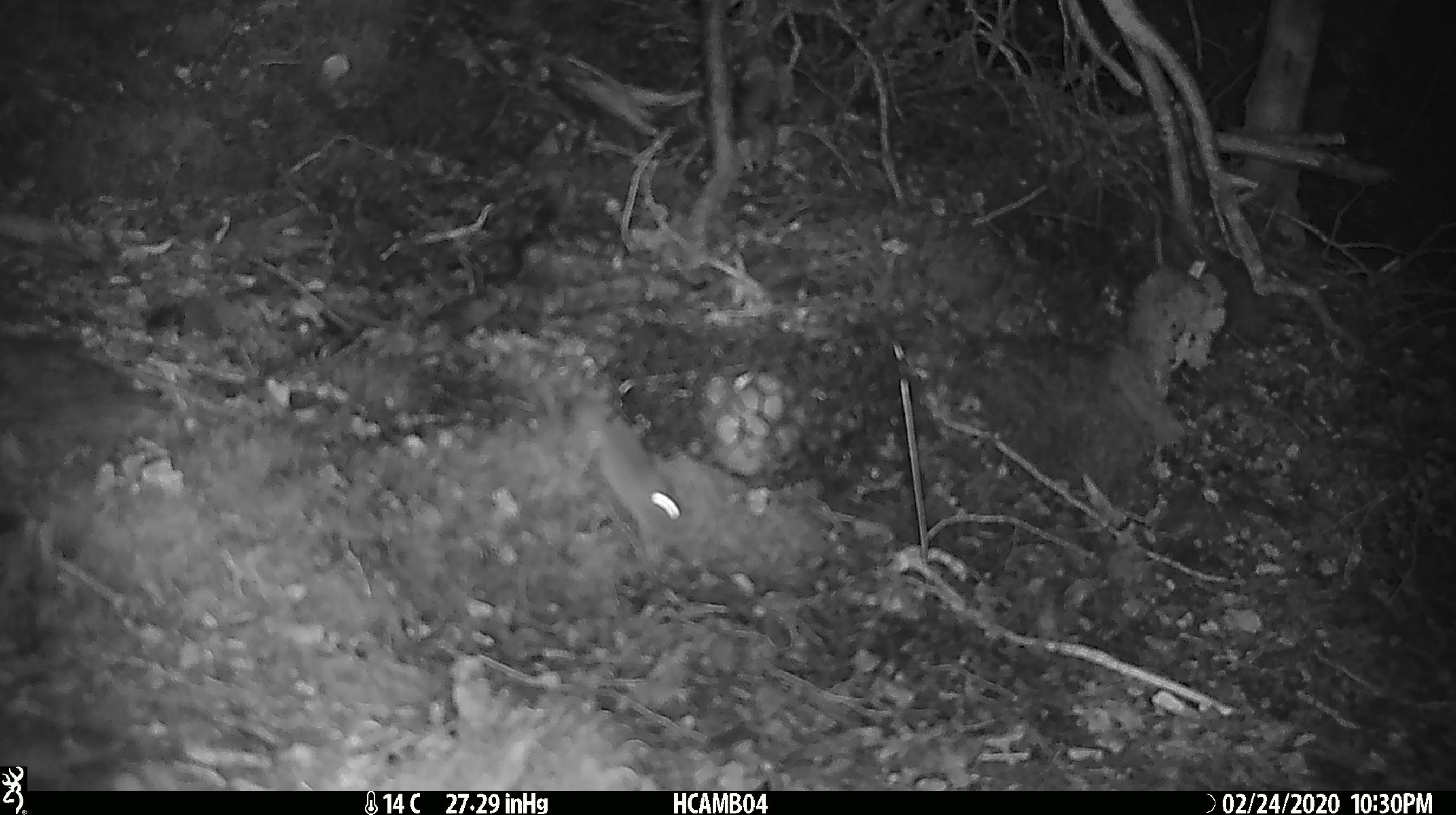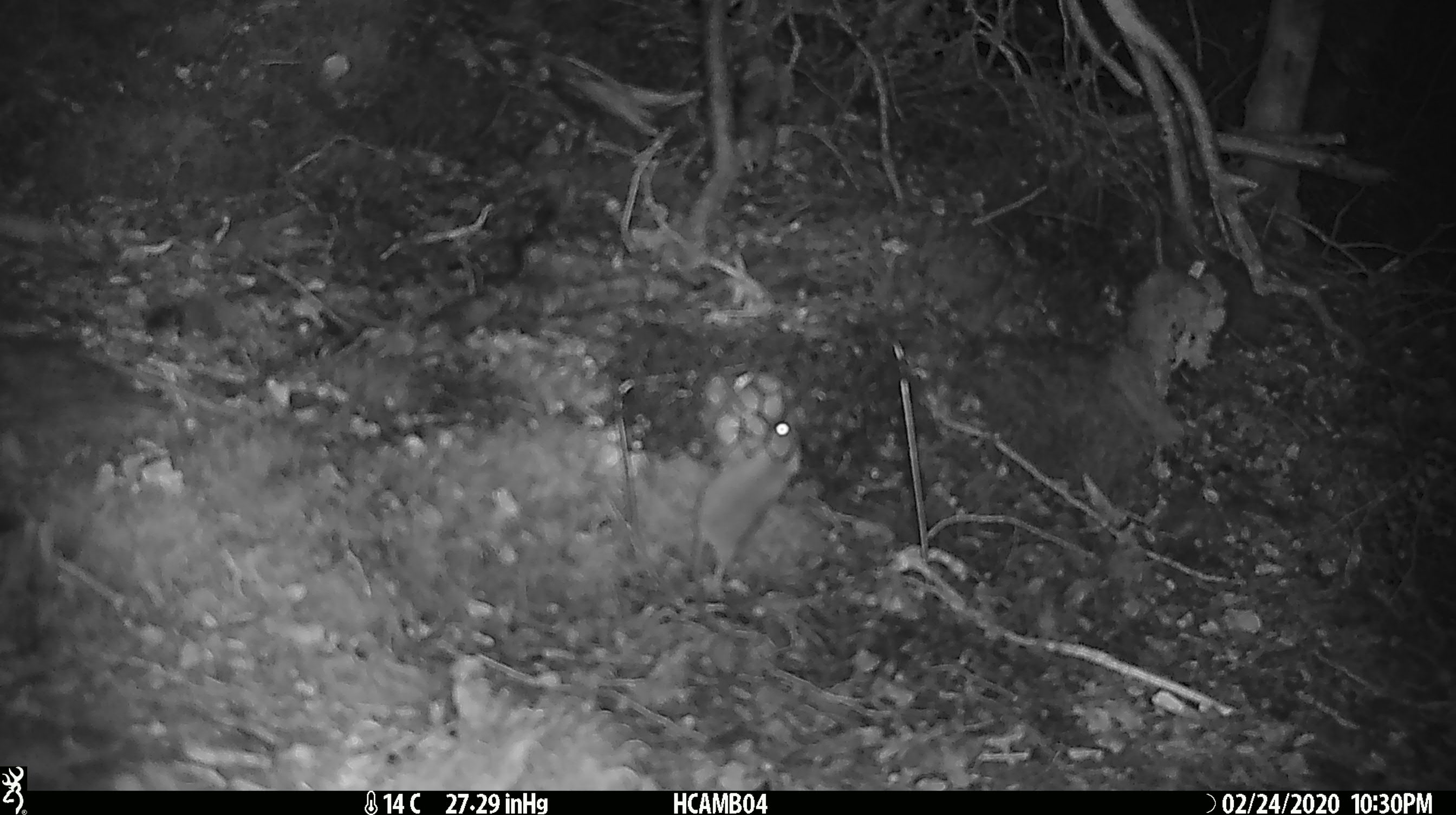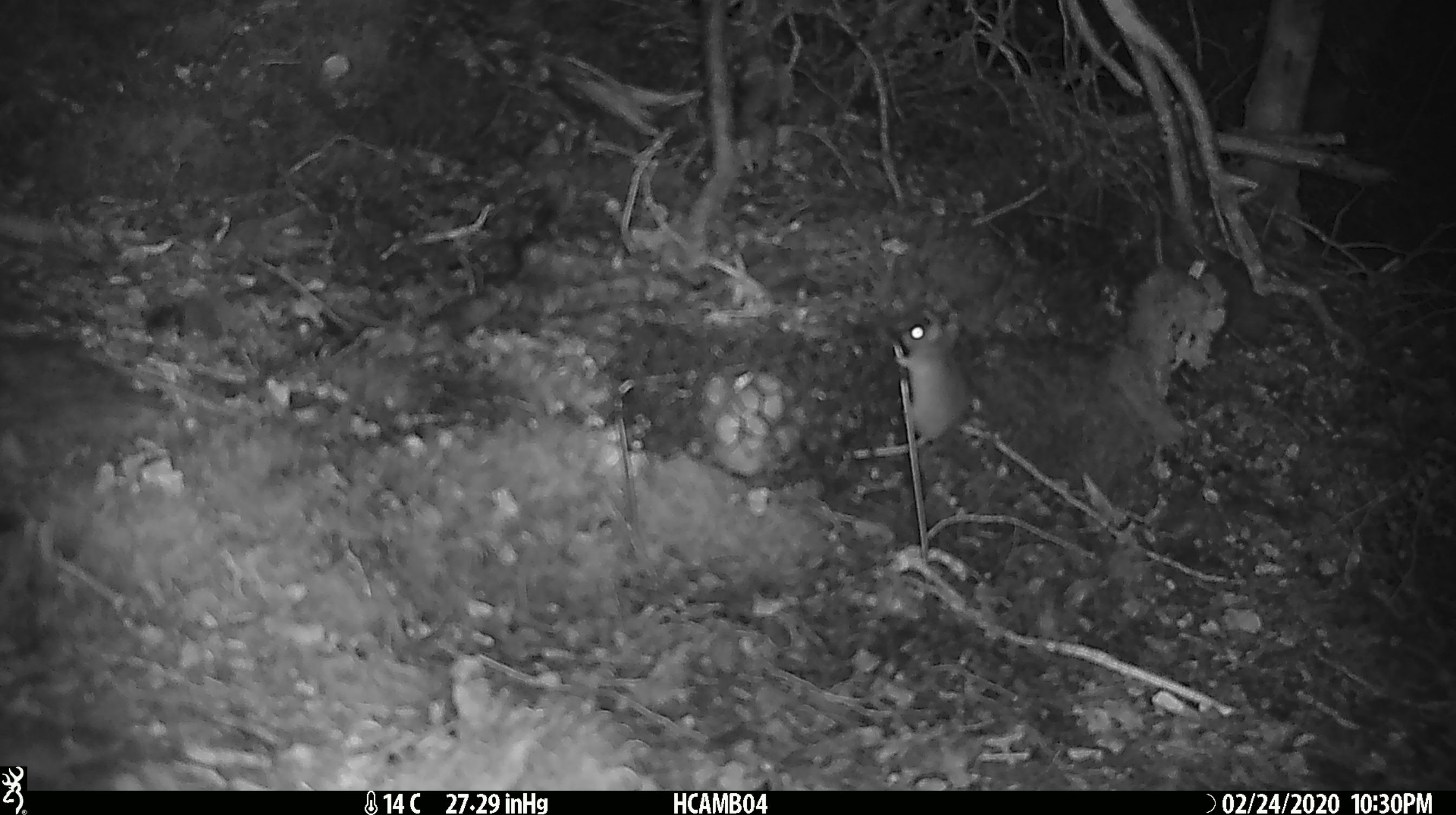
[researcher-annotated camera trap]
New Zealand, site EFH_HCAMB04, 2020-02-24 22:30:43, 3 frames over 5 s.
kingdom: Animalia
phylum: Chordata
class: Mammalia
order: Rodentia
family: Muridae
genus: Mus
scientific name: Mus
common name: mouse